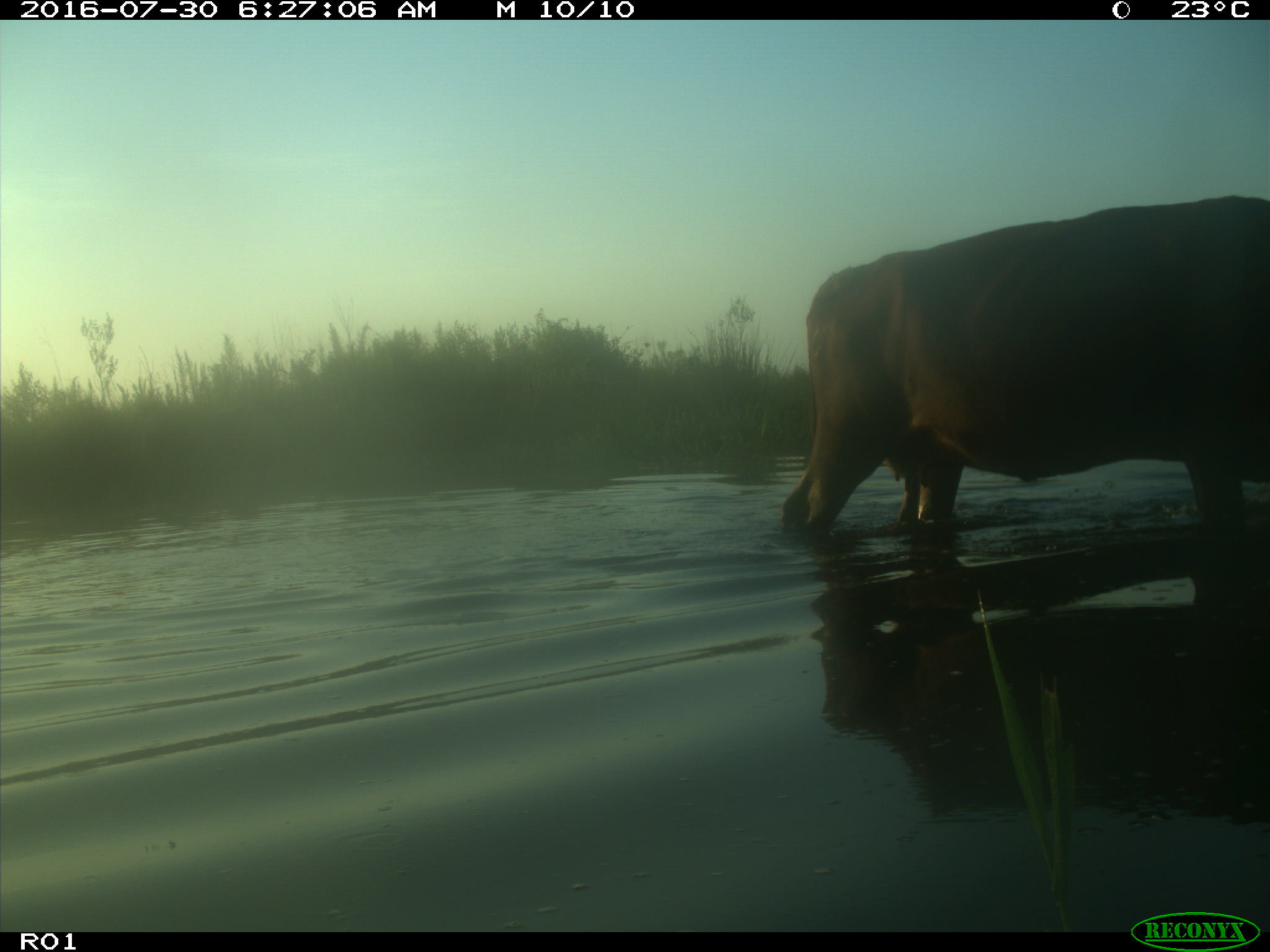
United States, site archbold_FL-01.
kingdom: Animalia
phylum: Chordata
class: Mammalia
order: Artiodactyla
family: Bovidae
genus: Bos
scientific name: Bos taurus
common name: domestic cow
Bos taurus (domestic cow).